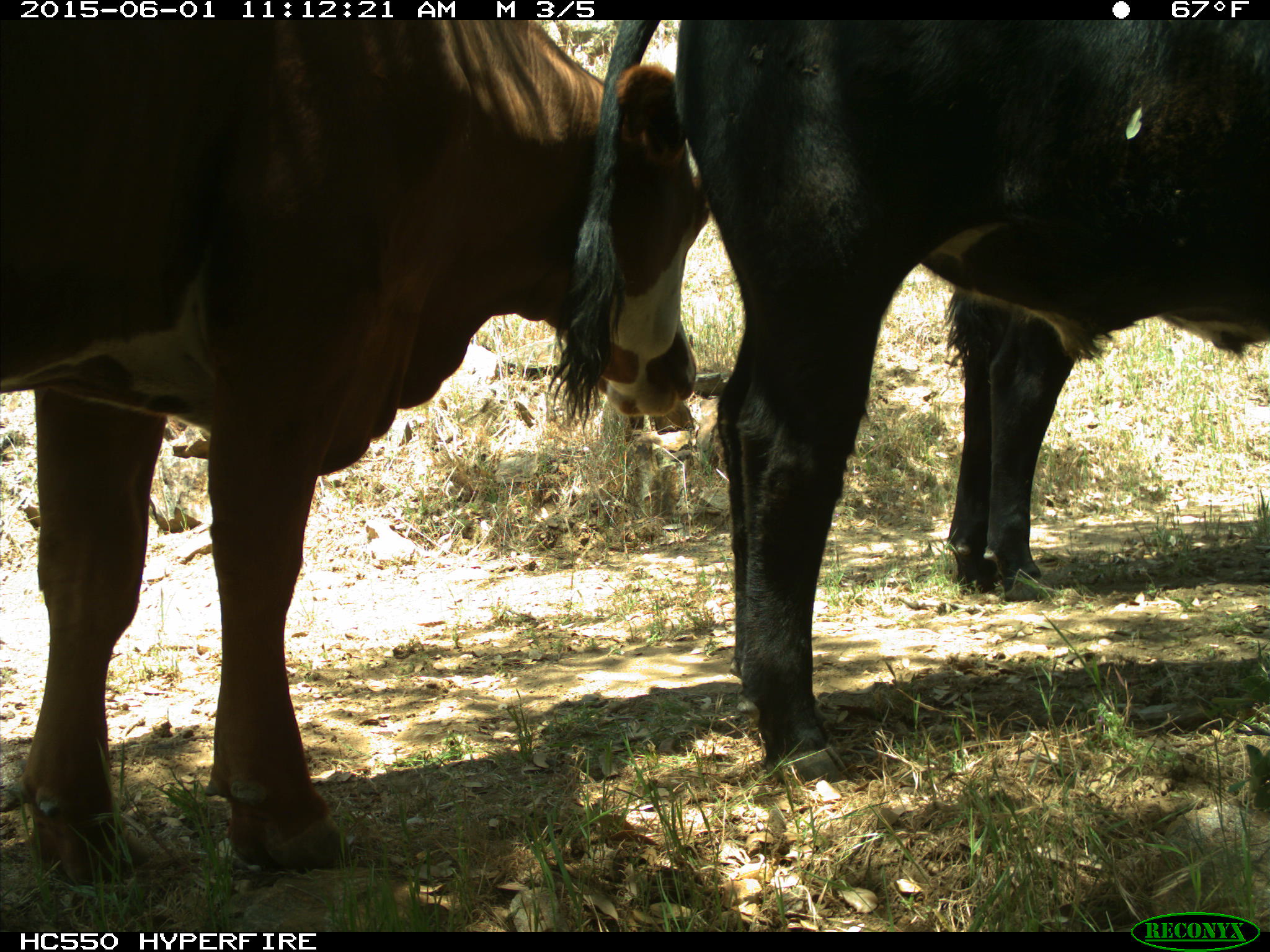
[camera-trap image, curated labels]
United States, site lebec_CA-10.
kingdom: Animalia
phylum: Chordata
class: Mammalia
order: Artiodactyla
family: Bovidae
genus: Bos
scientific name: Bos taurus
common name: domestic cow